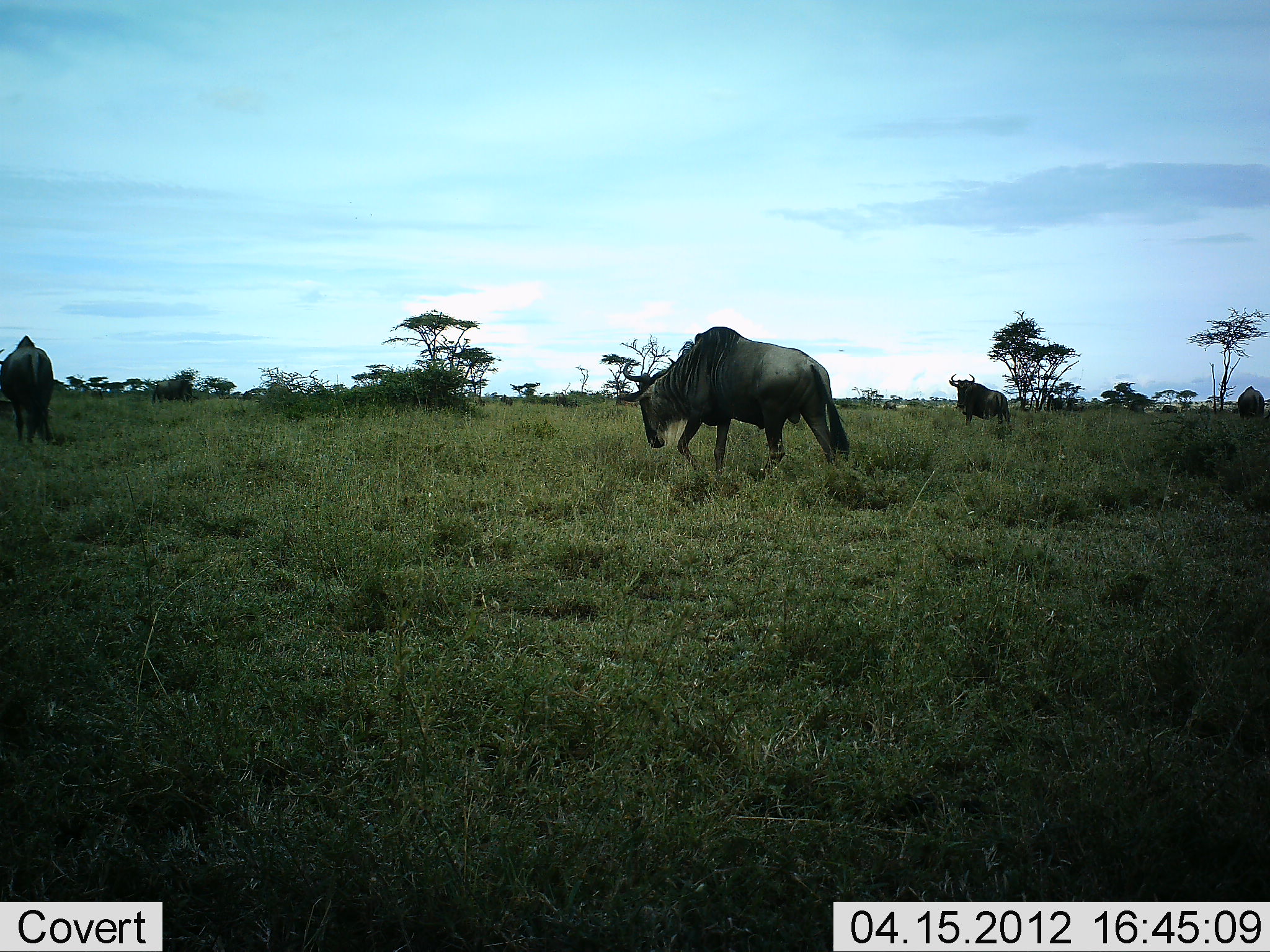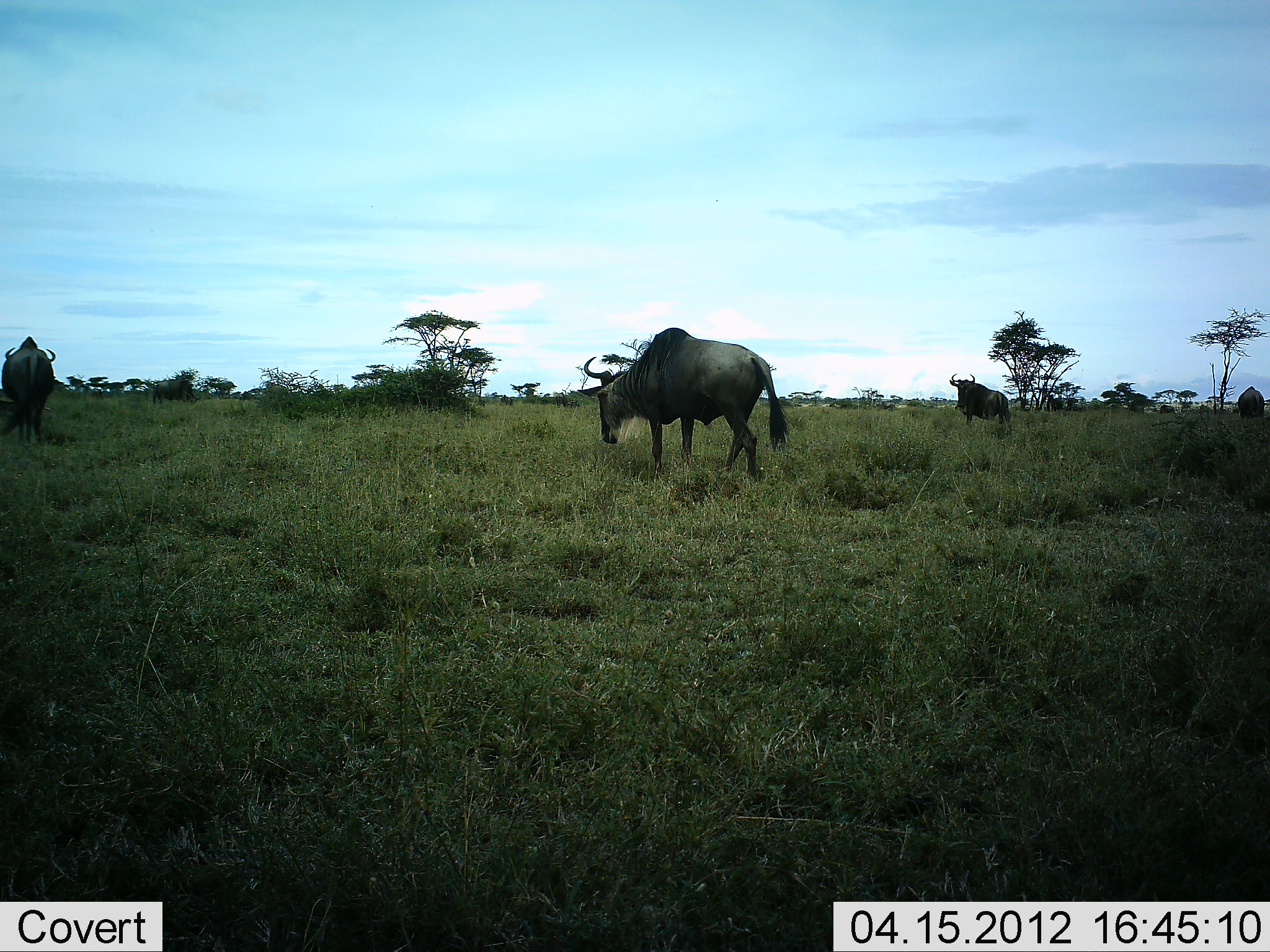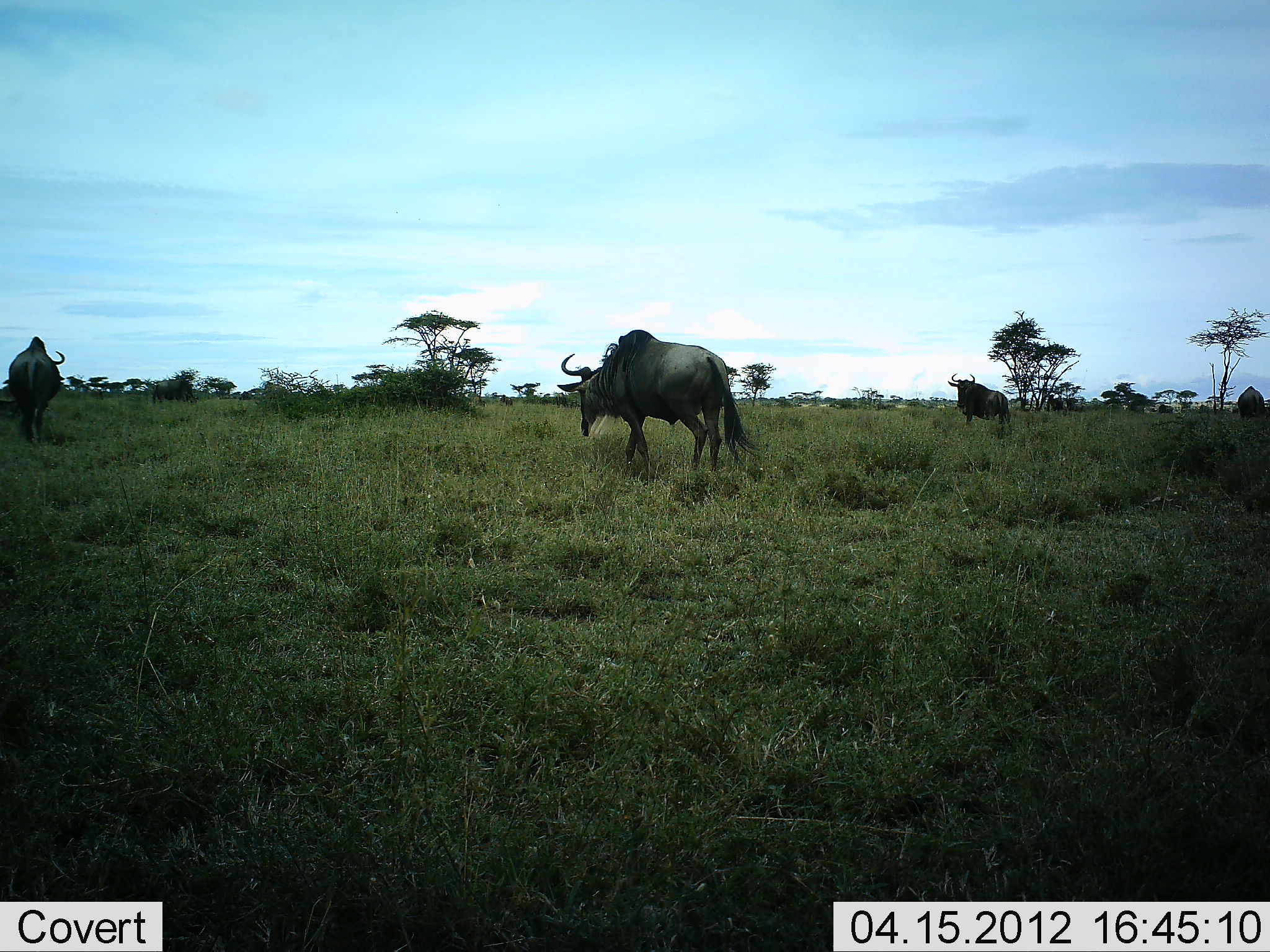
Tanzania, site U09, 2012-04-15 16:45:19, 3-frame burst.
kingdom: Animalia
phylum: Chordata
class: Mammalia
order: Artiodactyla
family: Bovidae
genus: Connochaetes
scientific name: Connochaetes taurinus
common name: blue wildebeest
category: wildebeest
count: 4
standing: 71%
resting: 7%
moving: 57%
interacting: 0%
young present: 0%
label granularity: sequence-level